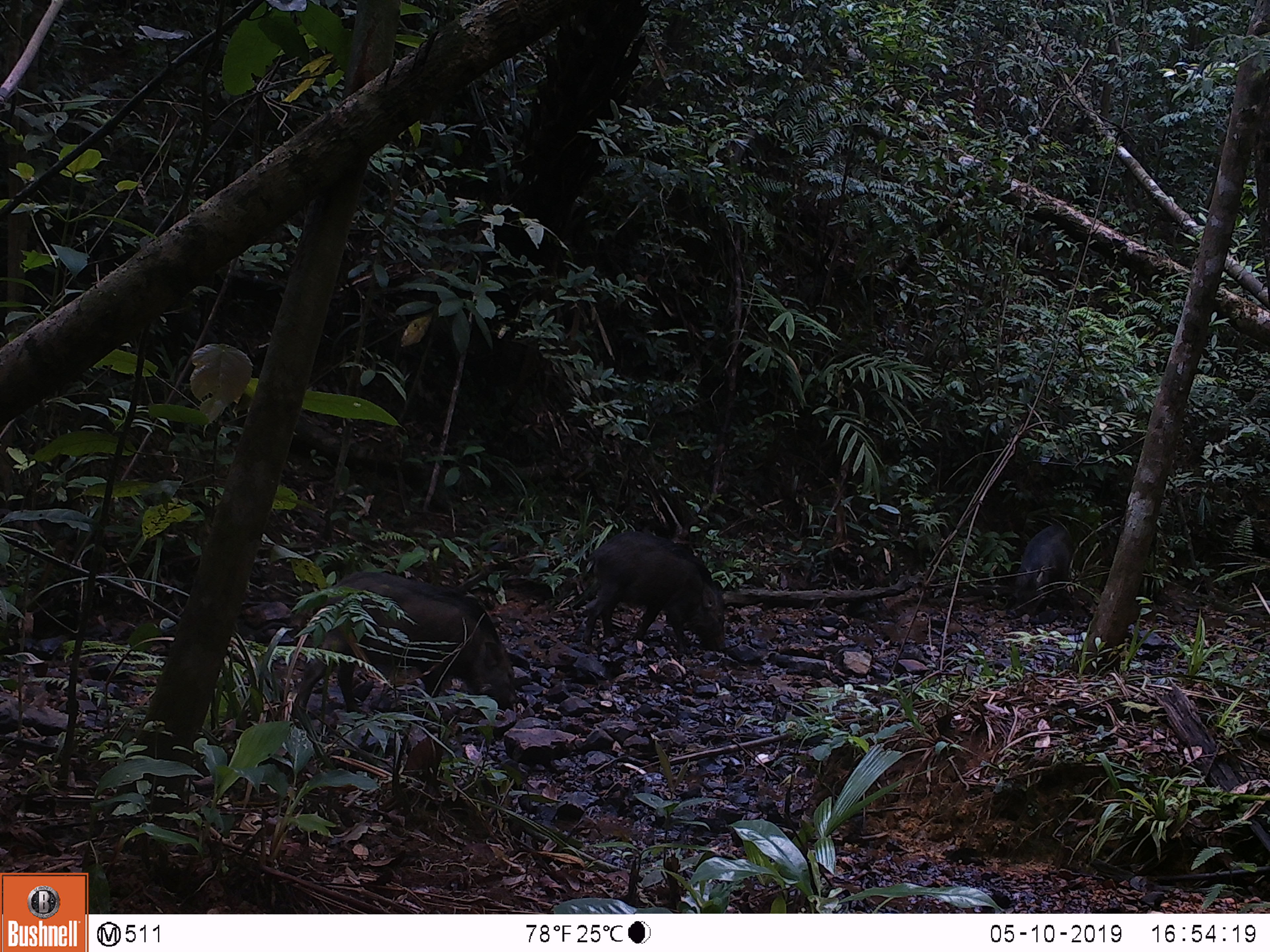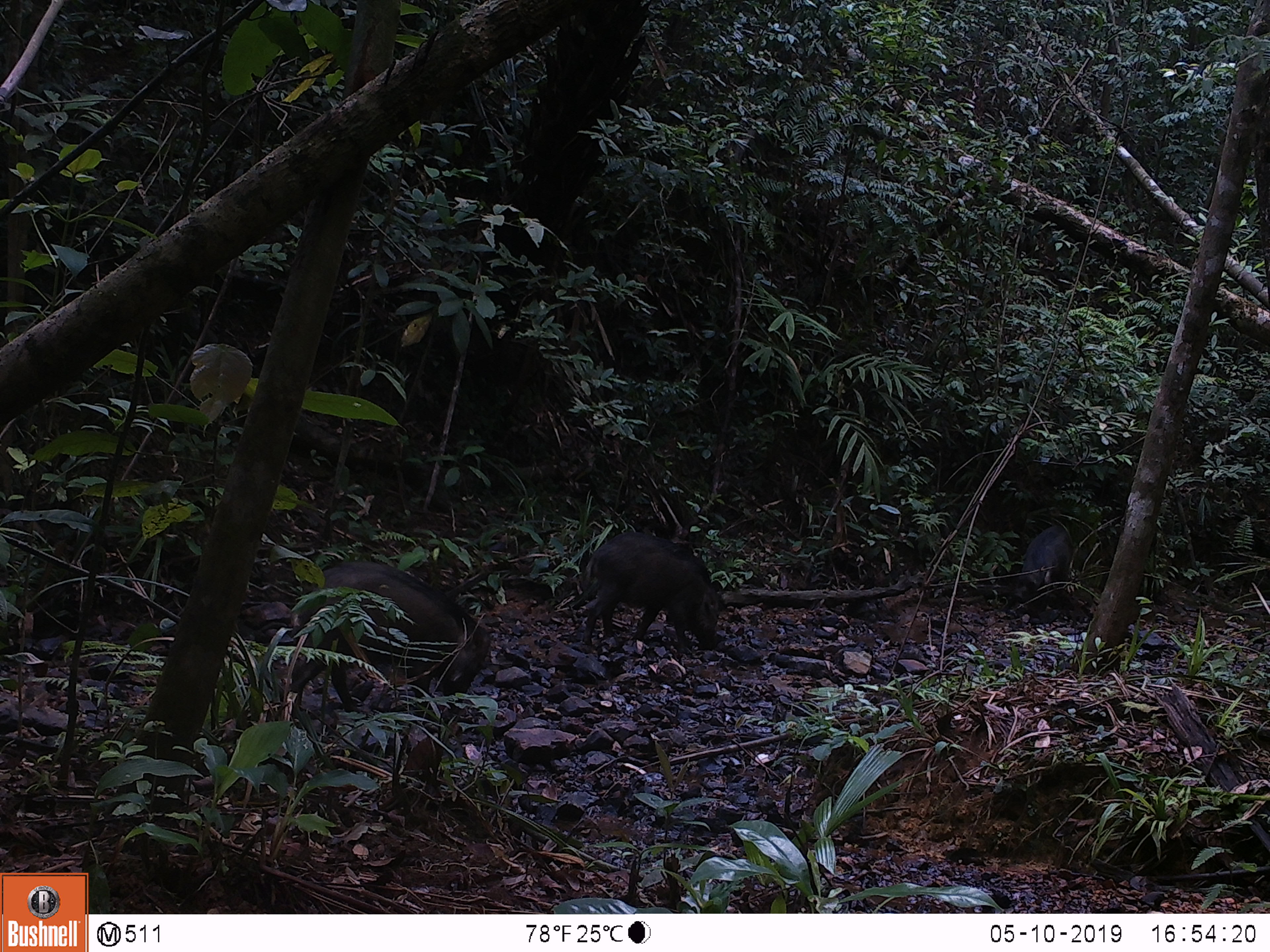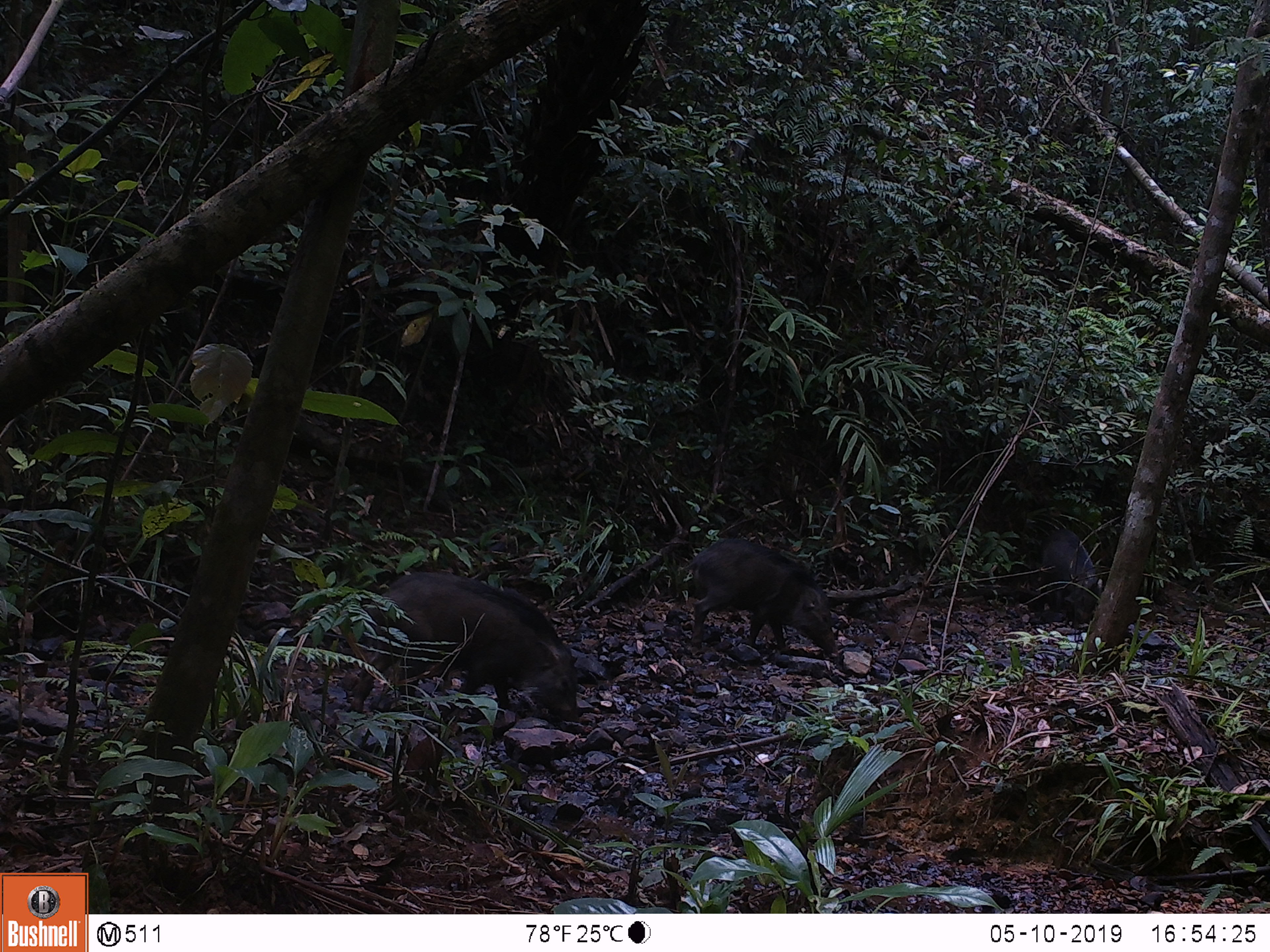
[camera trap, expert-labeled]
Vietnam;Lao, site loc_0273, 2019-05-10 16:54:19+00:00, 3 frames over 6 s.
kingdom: Animalia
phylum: Chordata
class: Mammalia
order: Artiodactyla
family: Suidae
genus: Sus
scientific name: Sus scrofa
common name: eurasian wild pig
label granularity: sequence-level